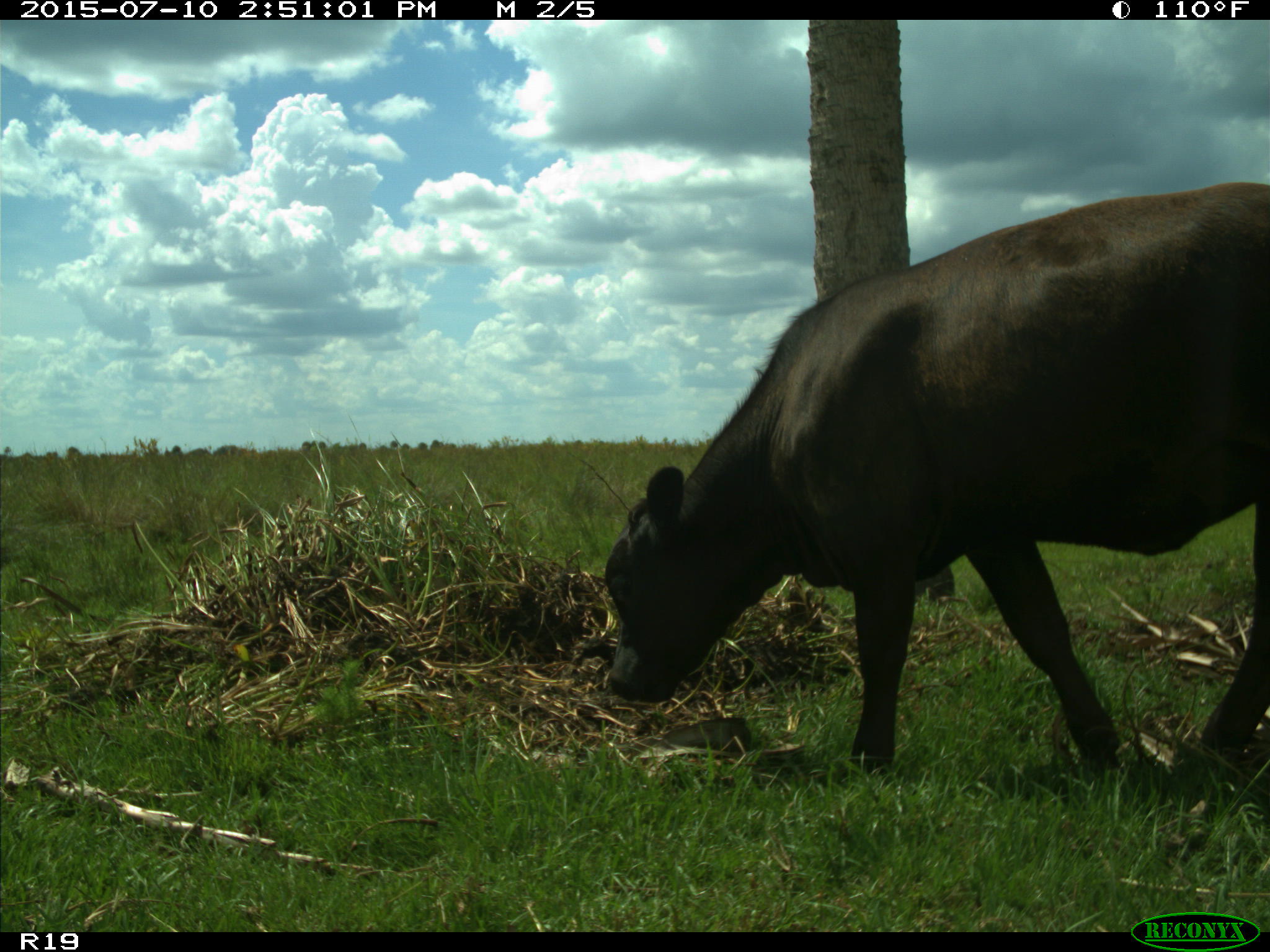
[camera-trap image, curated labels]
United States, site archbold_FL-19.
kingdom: Animalia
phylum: Chordata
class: Mammalia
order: Artiodactyla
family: Bovidae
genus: Bos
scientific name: Bos taurus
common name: domestic cow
Bos taurus (domestic cow).